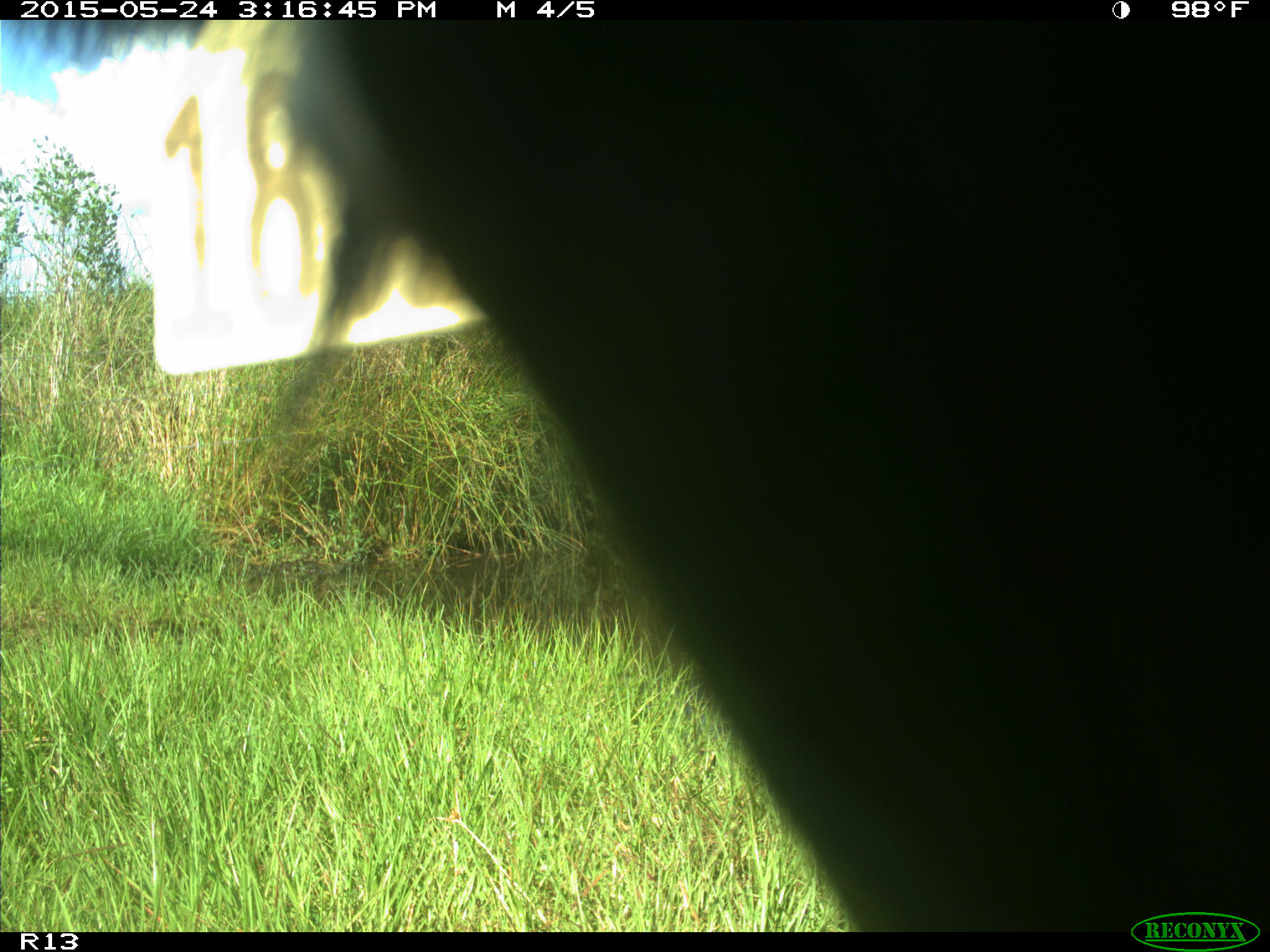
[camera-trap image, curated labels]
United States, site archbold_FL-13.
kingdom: Animalia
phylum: Chordata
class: Mammalia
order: Artiodactyla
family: Bovidae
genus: Bos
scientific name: Bos taurus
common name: domestic cow